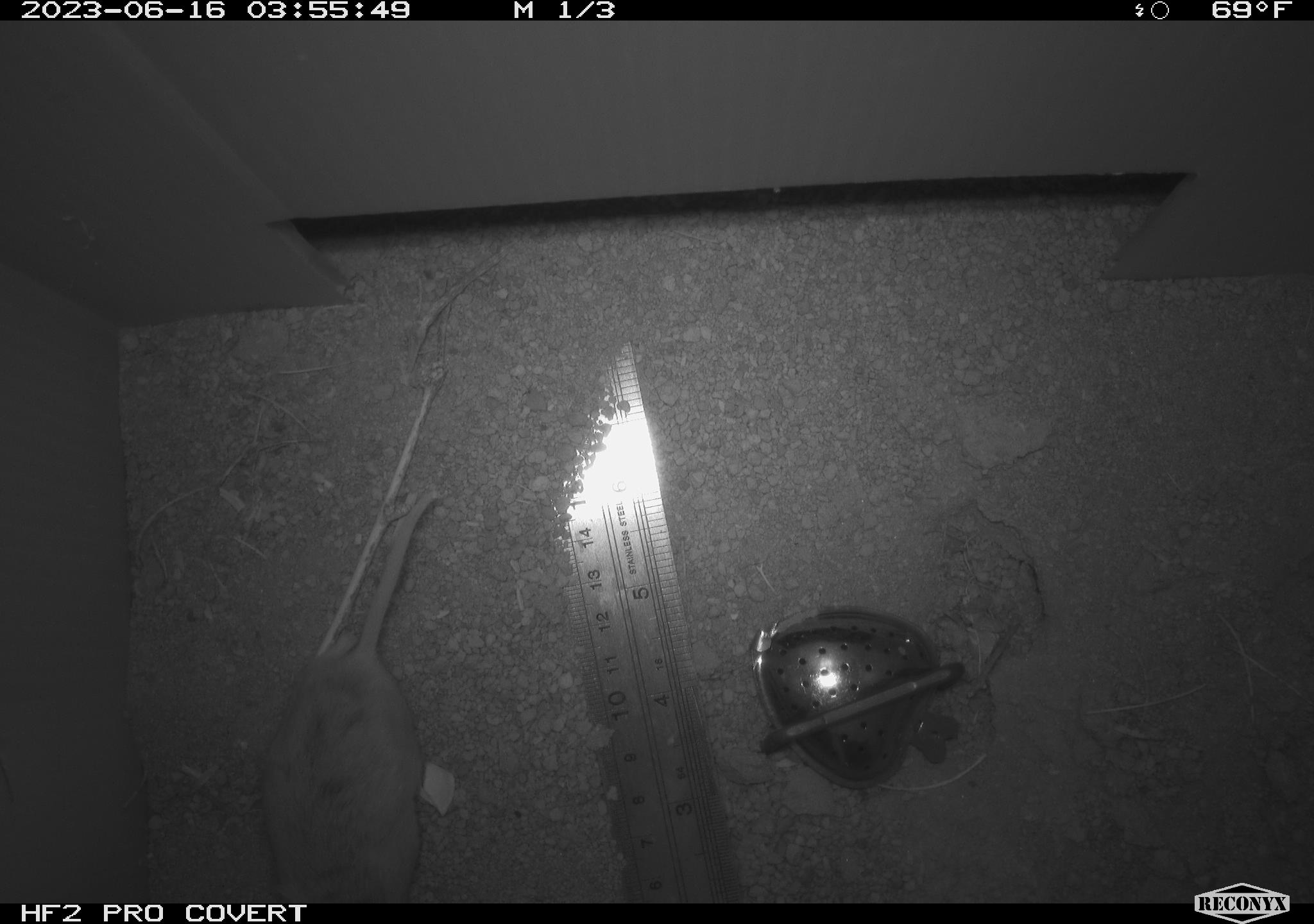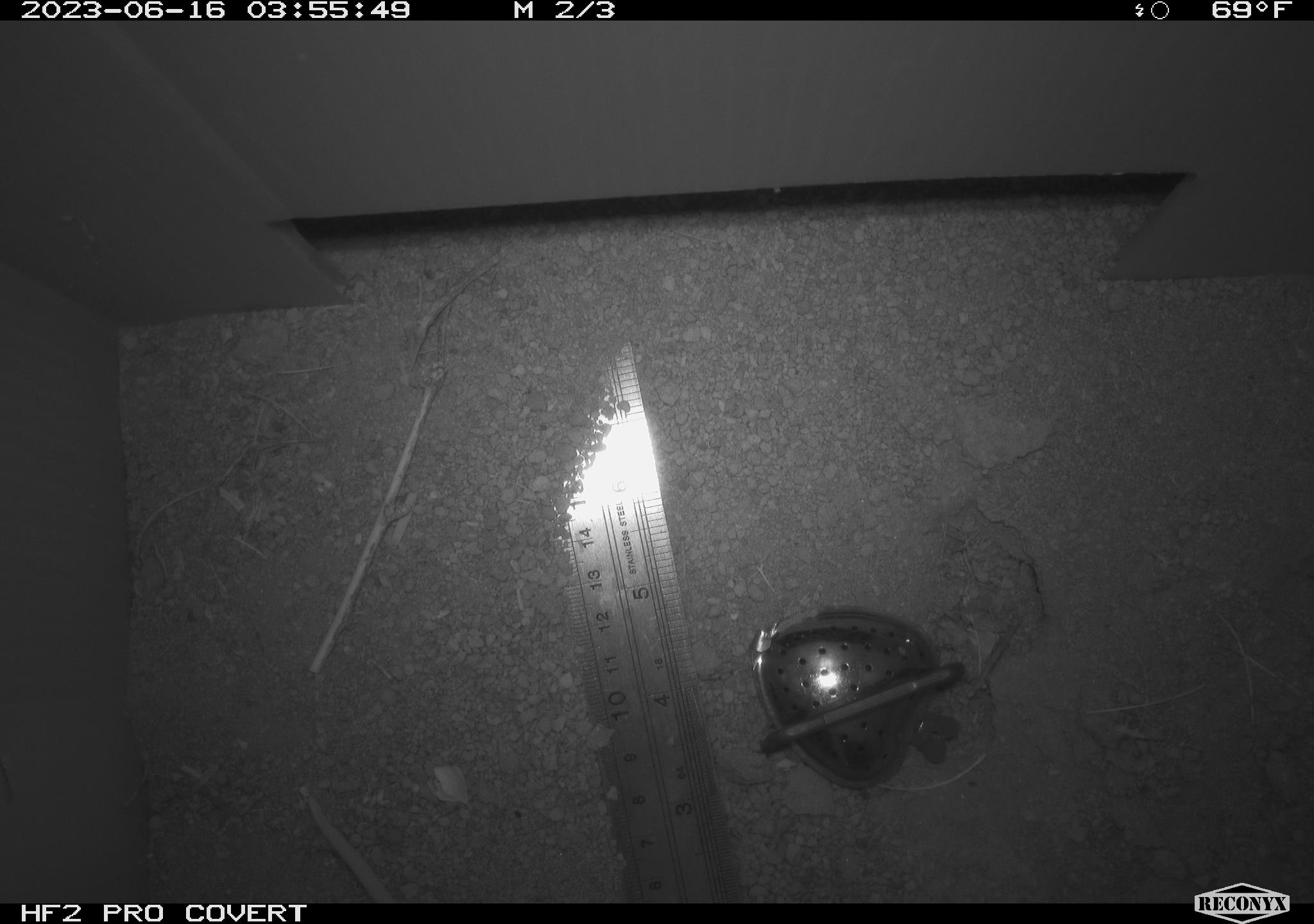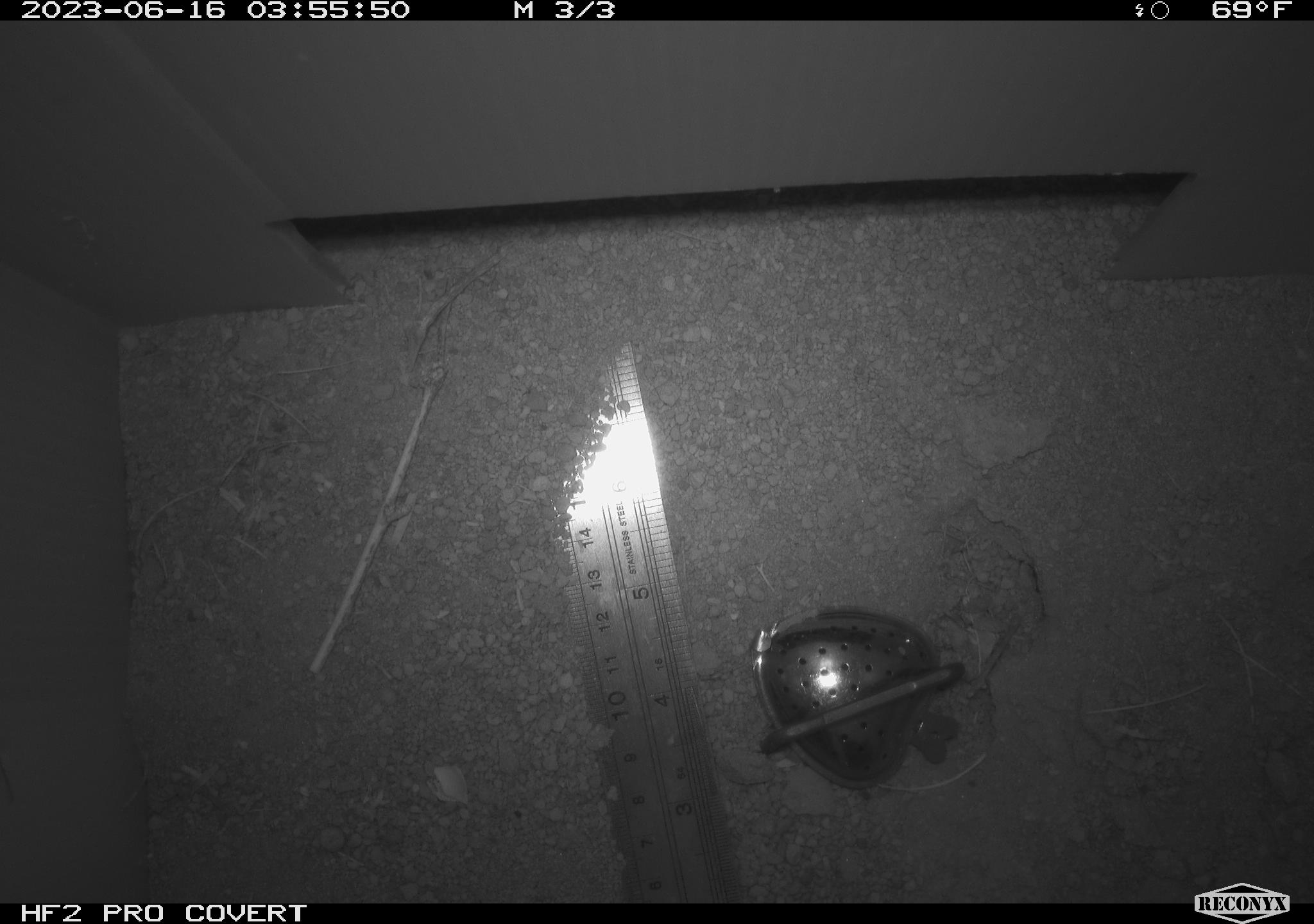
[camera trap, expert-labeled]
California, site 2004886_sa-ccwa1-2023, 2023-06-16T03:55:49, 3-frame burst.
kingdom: Animalia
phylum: Chordata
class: Mammalia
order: Rodentia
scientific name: Rodentia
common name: mouse species